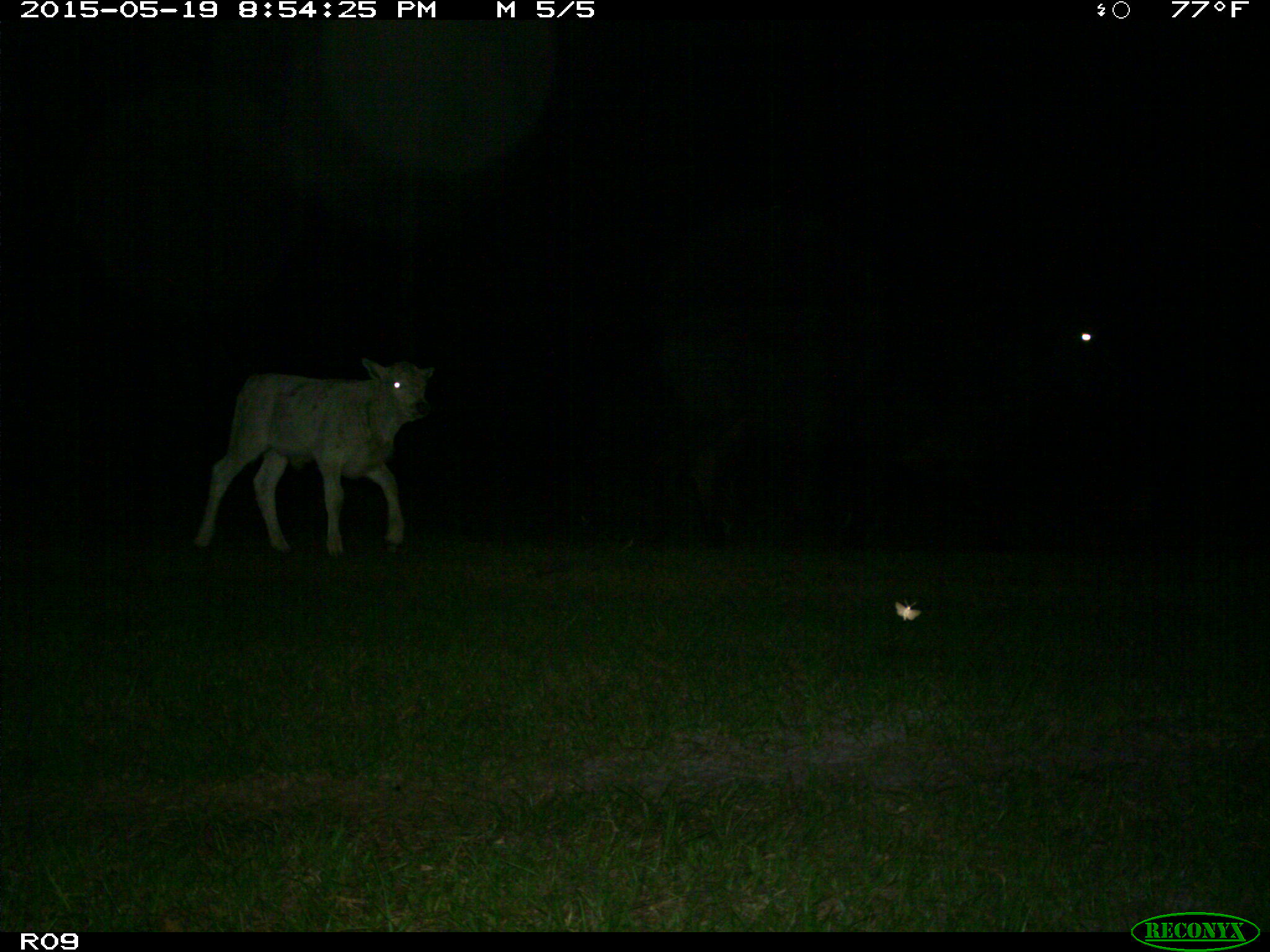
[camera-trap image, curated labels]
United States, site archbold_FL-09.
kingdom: Animalia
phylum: Chordata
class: Mammalia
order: Artiodactyla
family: Bovidae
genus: Bos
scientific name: Bos taurus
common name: domestic cow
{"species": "Bos taurus (domestic cow)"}